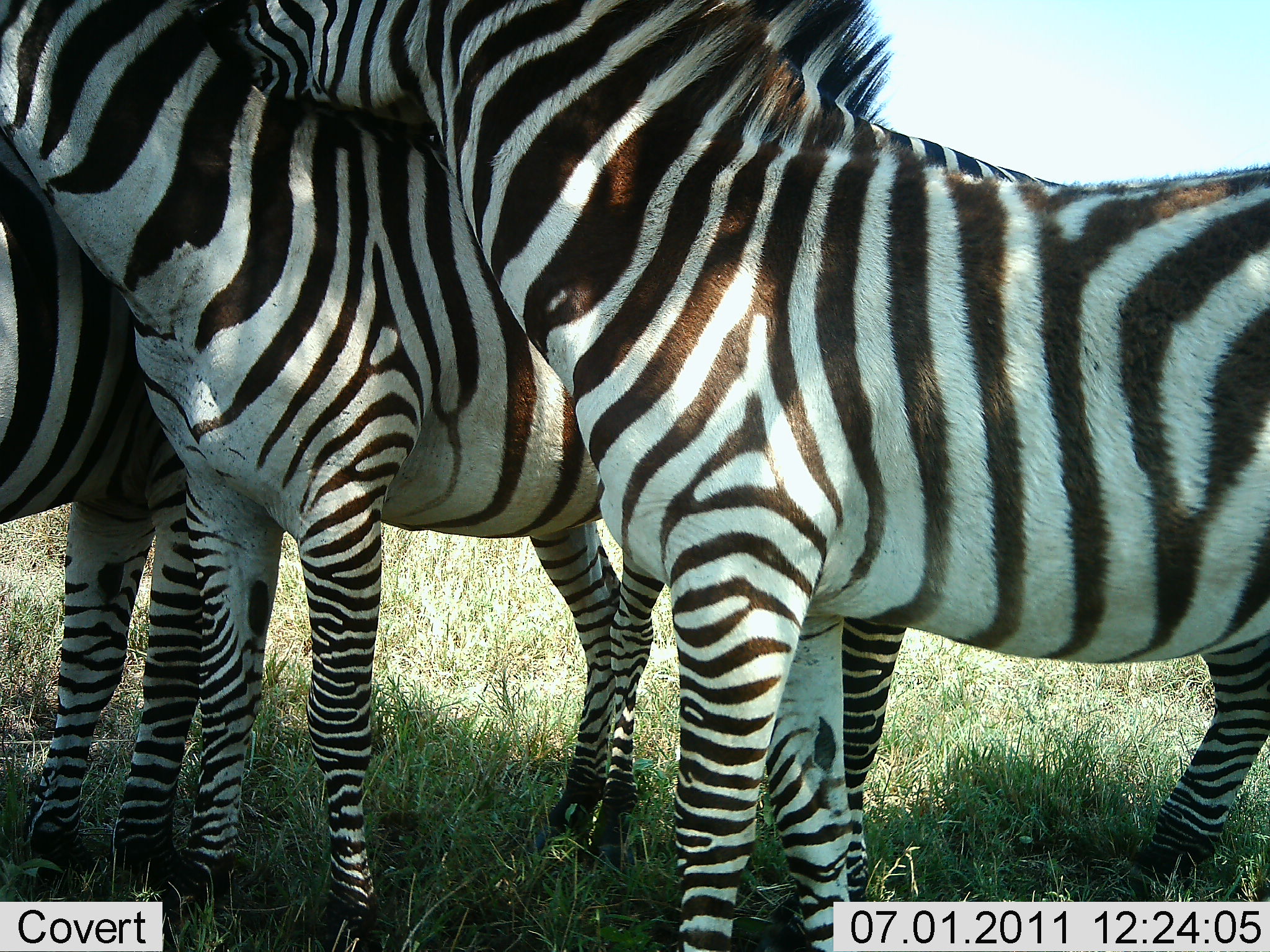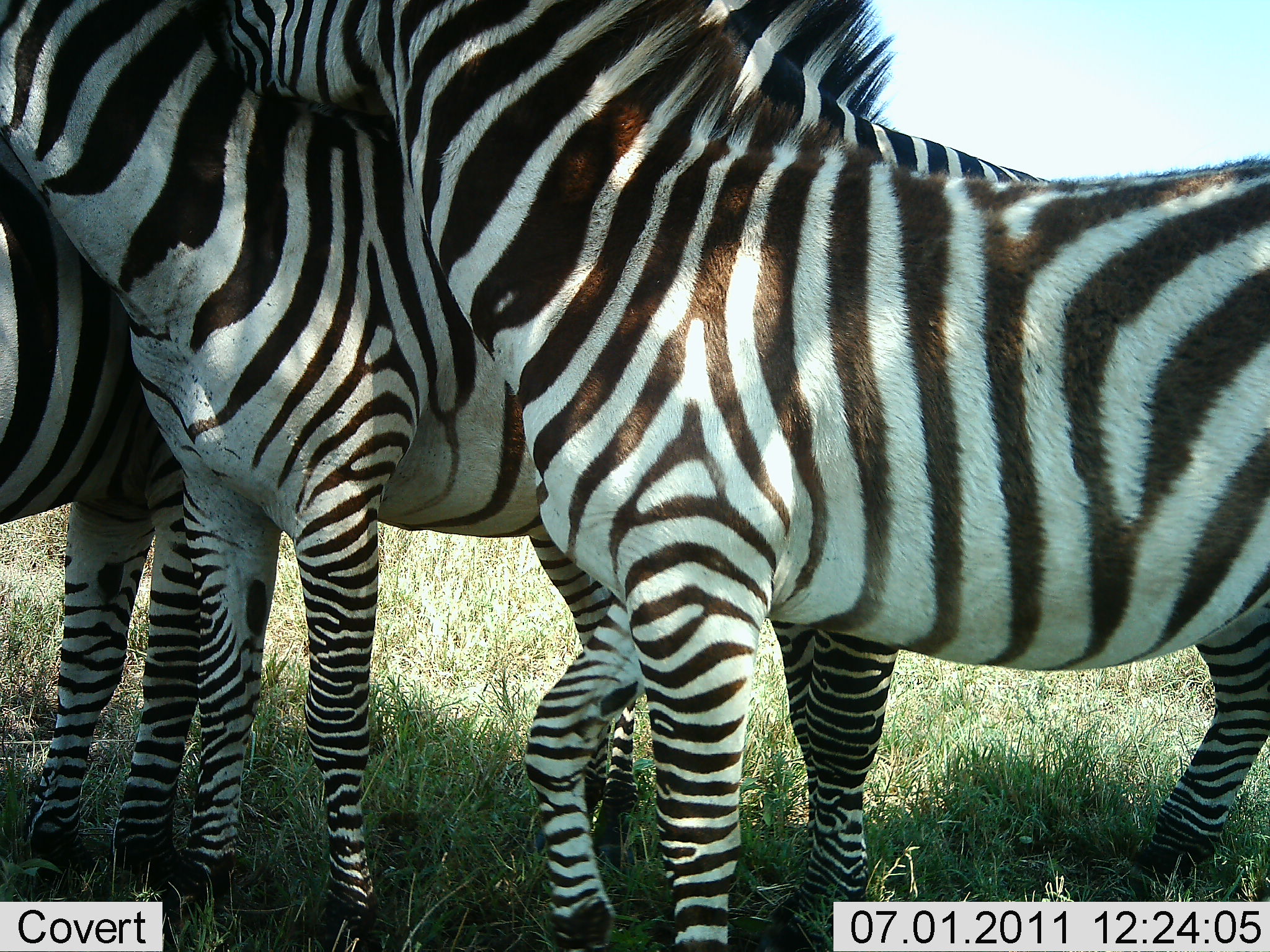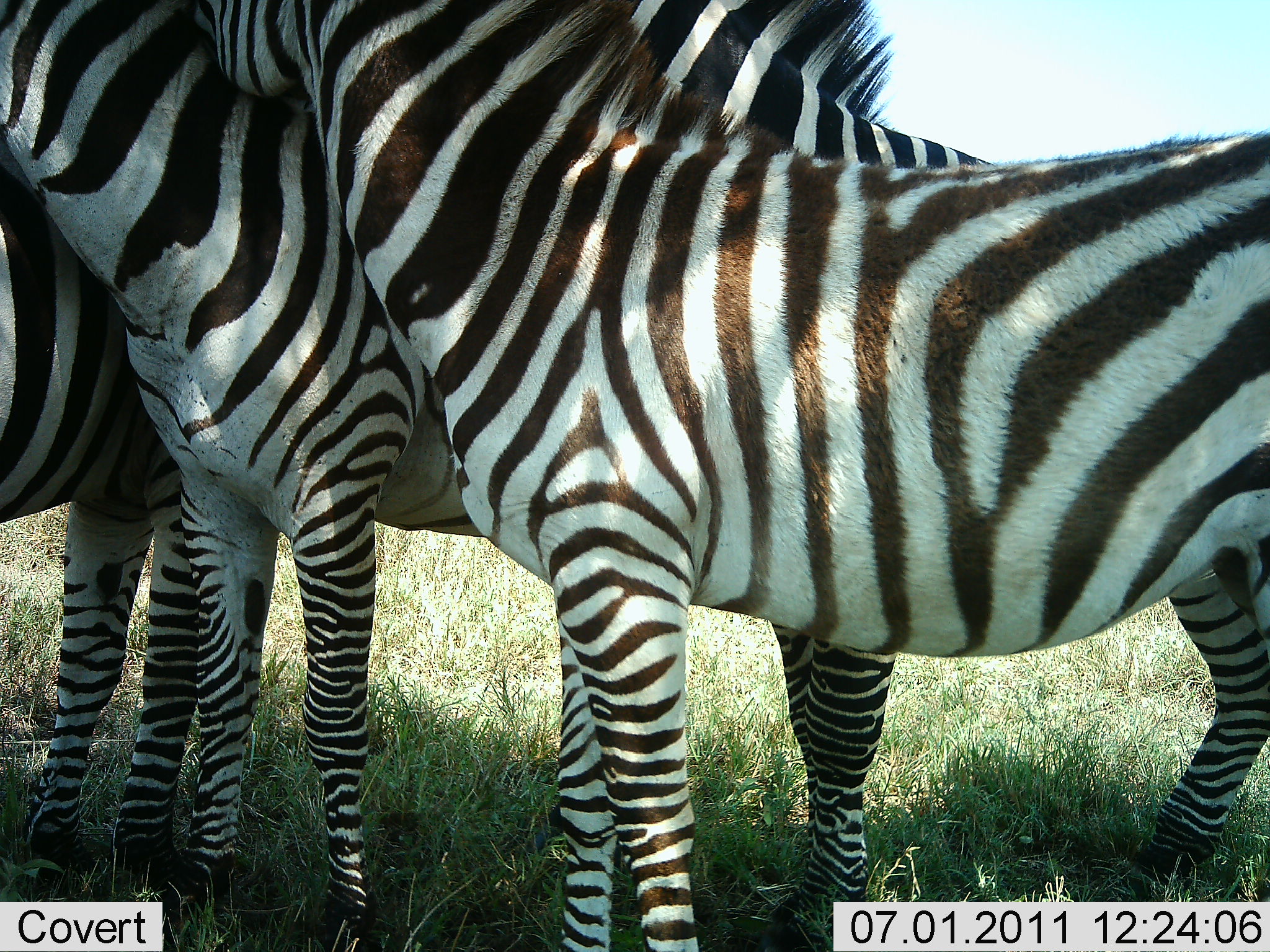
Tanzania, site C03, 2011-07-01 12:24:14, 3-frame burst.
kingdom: Animalia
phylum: Chordata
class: Mammalia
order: Perissodactyla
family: Equidae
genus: Equus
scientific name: Equus quagga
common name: plains zebra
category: zebra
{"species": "zebra (plains zebra) (Equus quagga)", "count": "3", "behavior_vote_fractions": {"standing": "77%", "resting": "0%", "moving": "0%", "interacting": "69%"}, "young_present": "15%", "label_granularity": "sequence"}